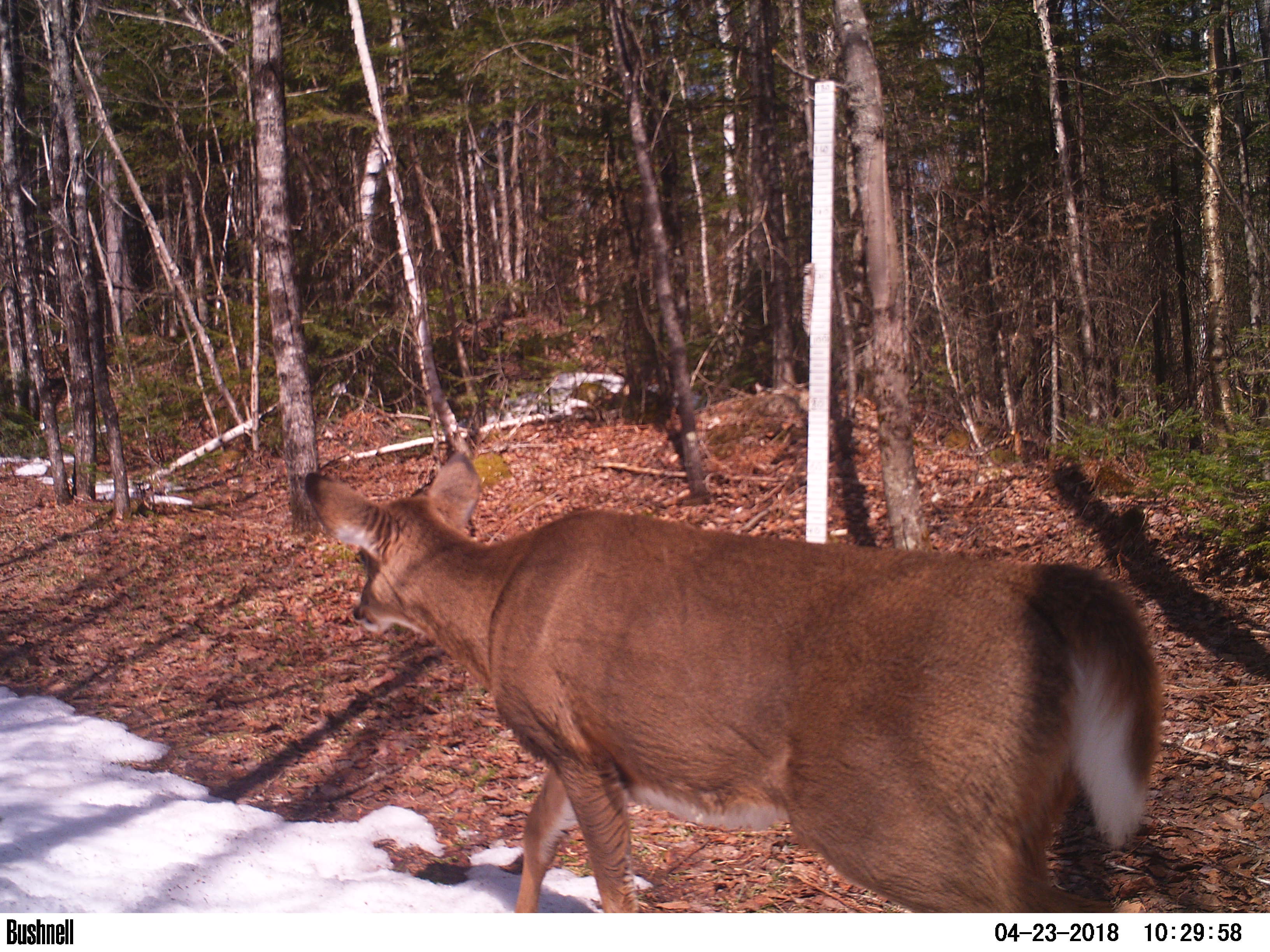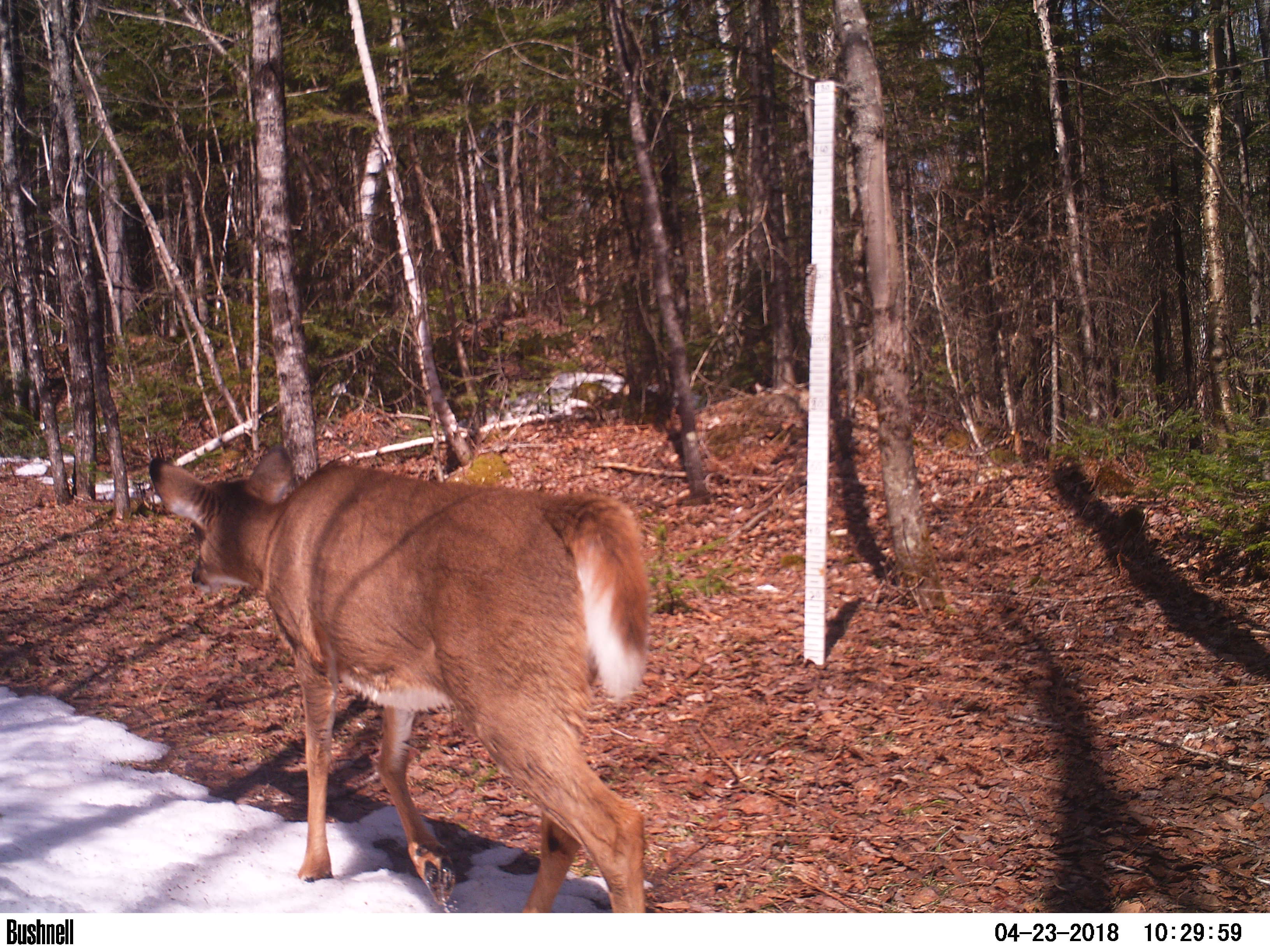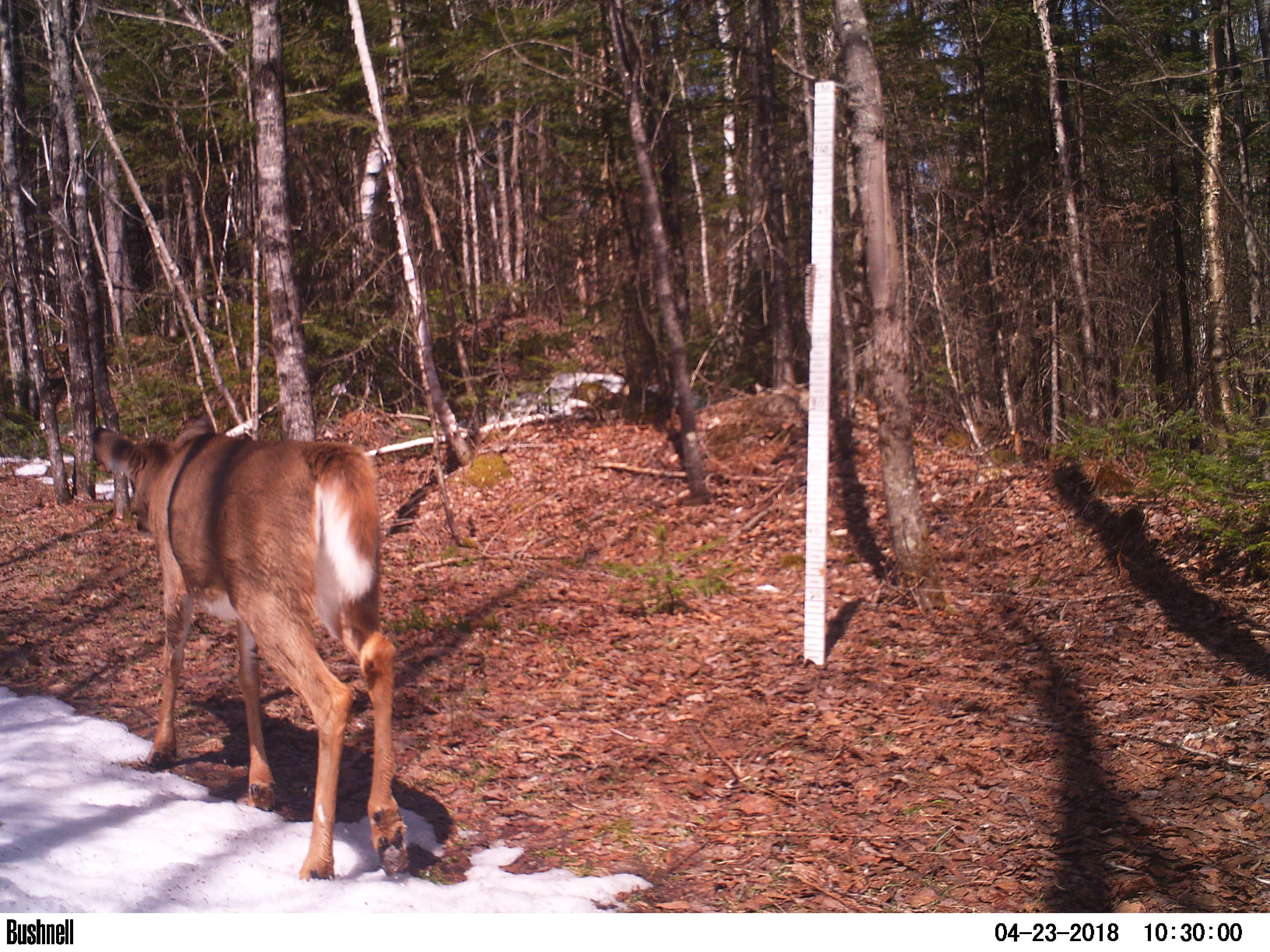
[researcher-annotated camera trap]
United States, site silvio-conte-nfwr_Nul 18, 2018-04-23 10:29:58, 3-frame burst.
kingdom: Animalia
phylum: Chordata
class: Mammalia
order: Artiodactyla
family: Cervidae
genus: Odocoileus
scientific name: Odocoileus virginianus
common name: white-tailed deer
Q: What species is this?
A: White-tailed deer (Odocoileus virginianus).